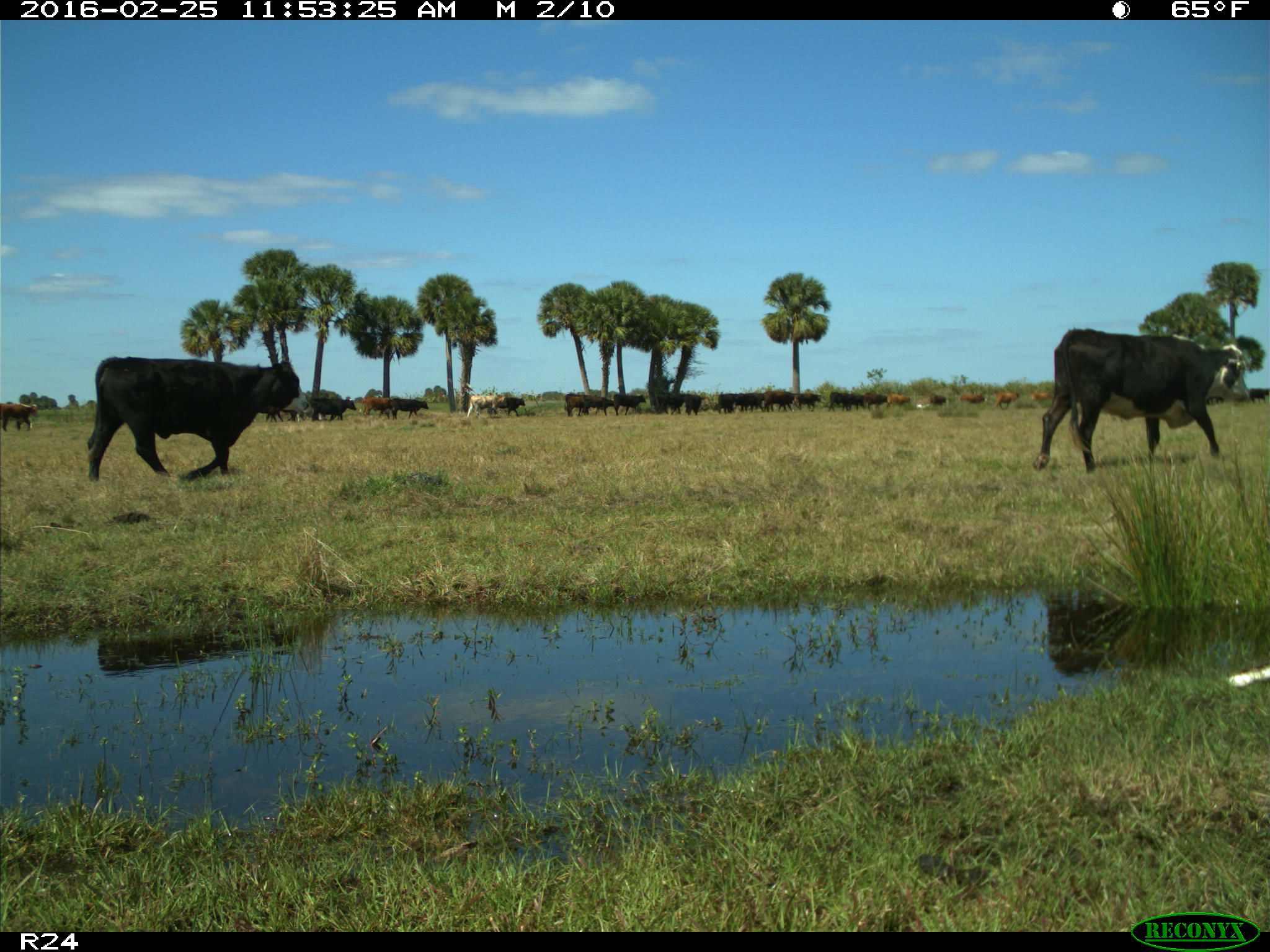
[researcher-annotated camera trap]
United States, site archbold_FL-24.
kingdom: Animalia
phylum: Chordata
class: Mammalia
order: Artiodactyla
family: Bovidae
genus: Bos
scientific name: Bos taurus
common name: domestic cow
Bos taurus (domestic cow).